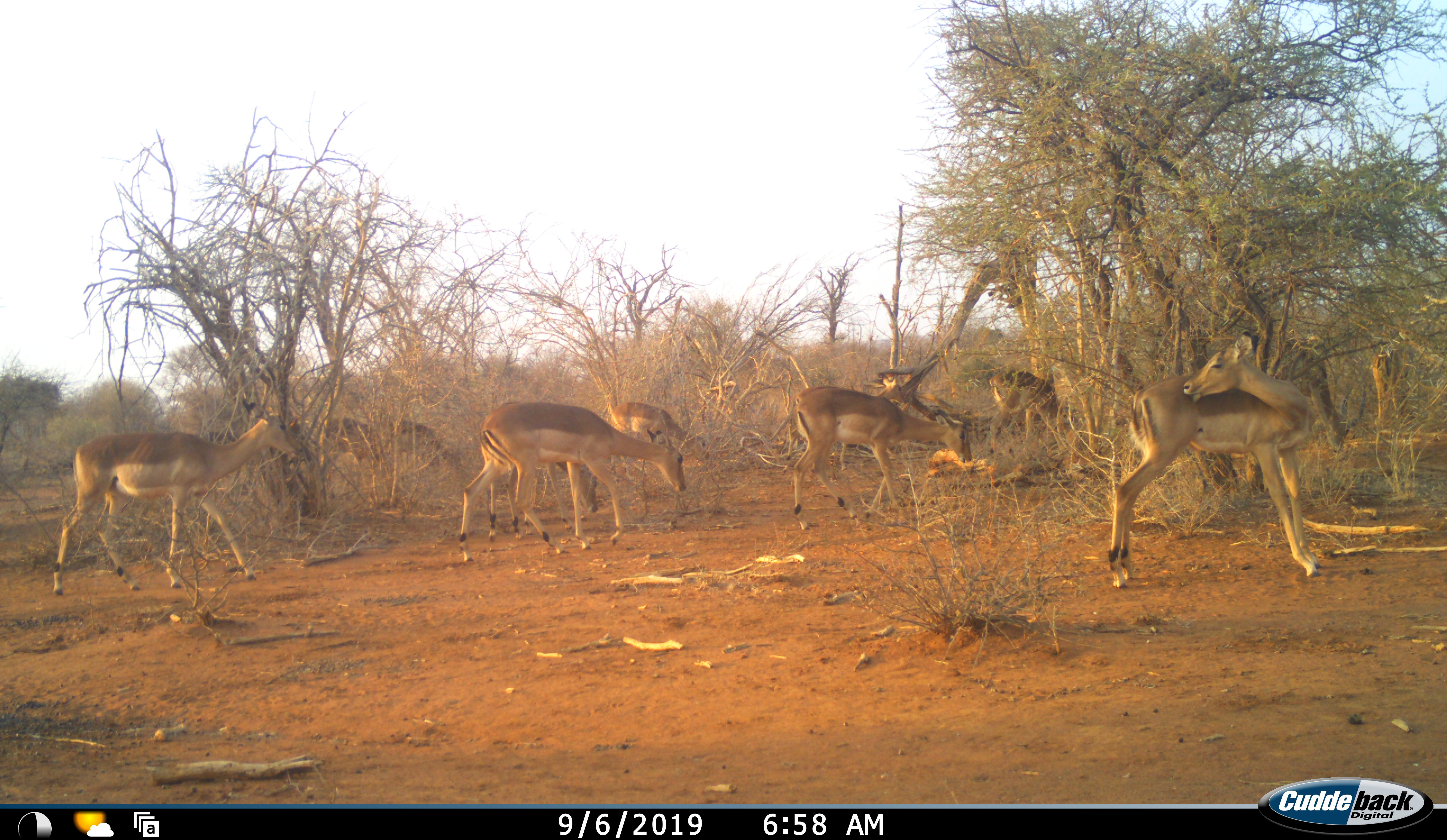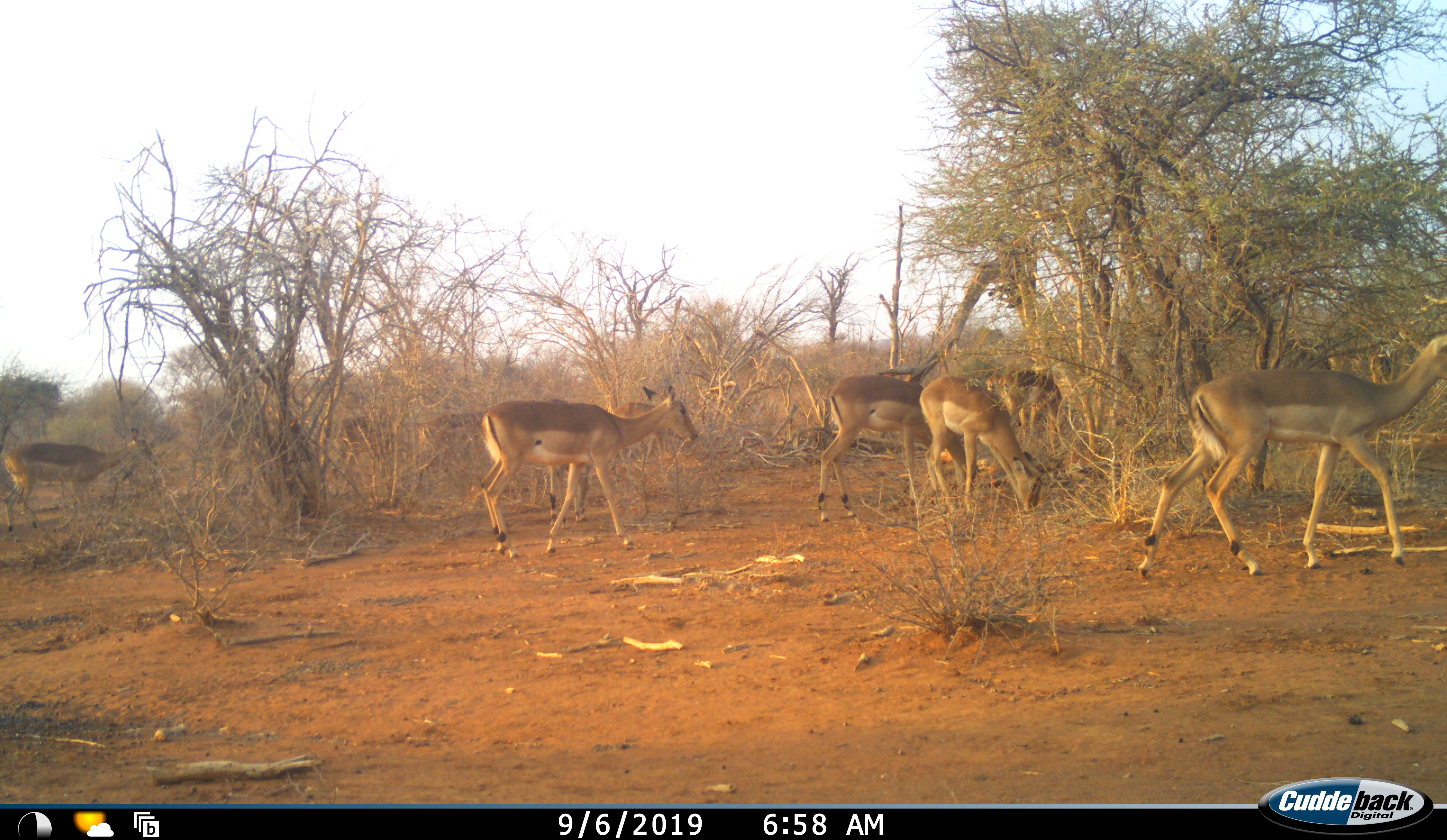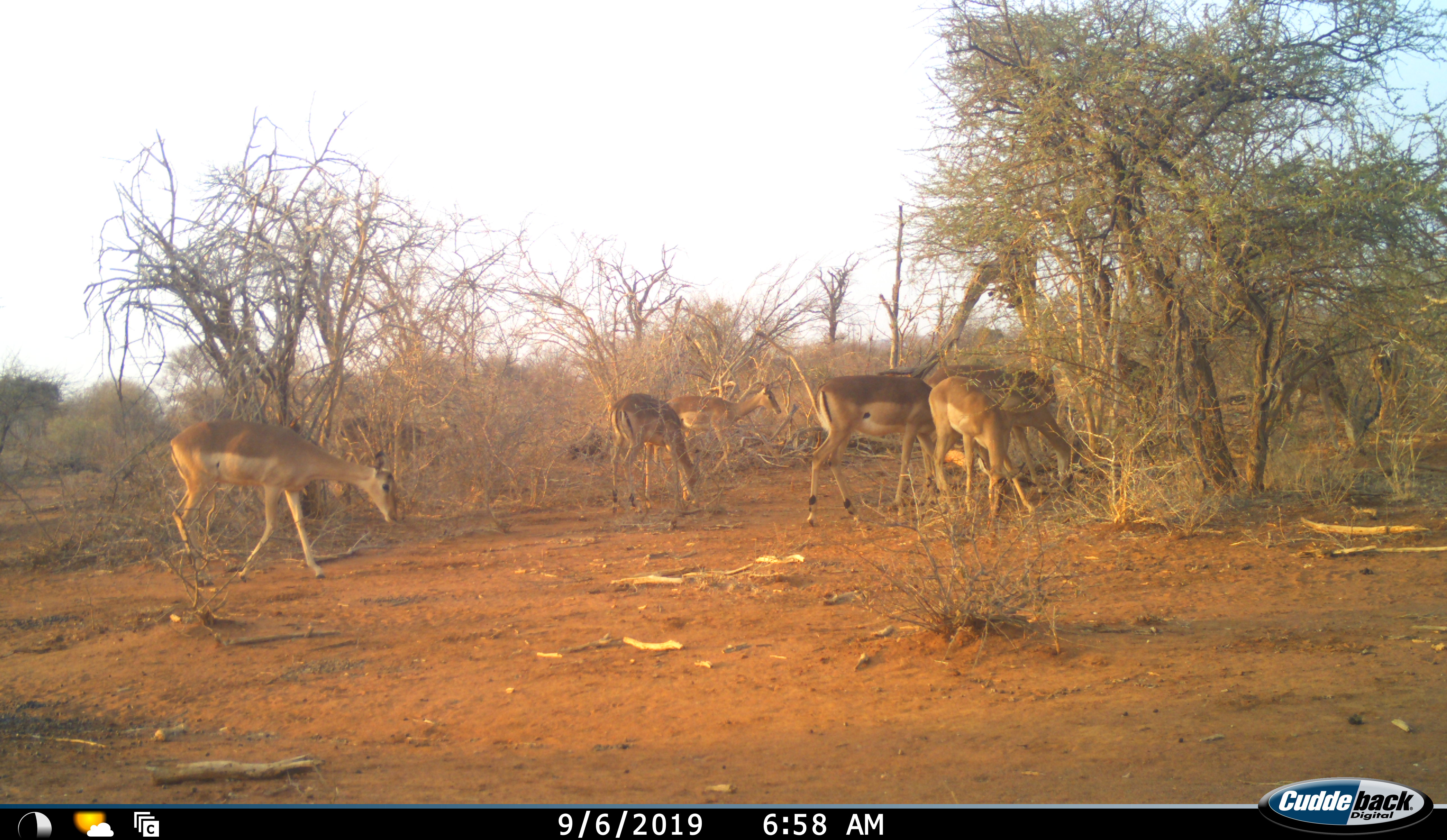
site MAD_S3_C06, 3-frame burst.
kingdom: Animalia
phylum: Chordata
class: Mammalia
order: Artiodactyla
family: Bovidae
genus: Aepyceros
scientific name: Aepyceros melampus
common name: impala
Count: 9.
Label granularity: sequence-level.